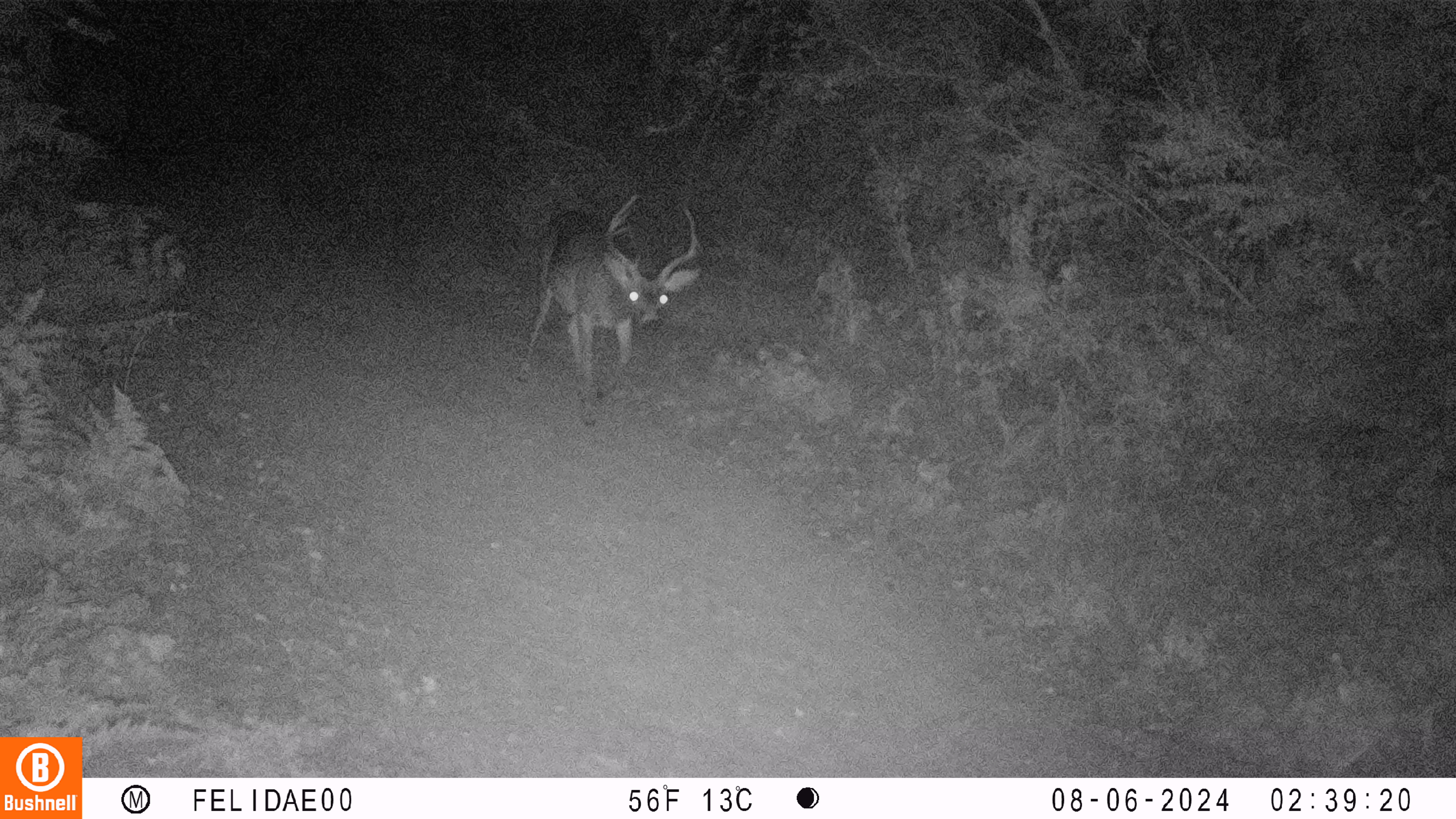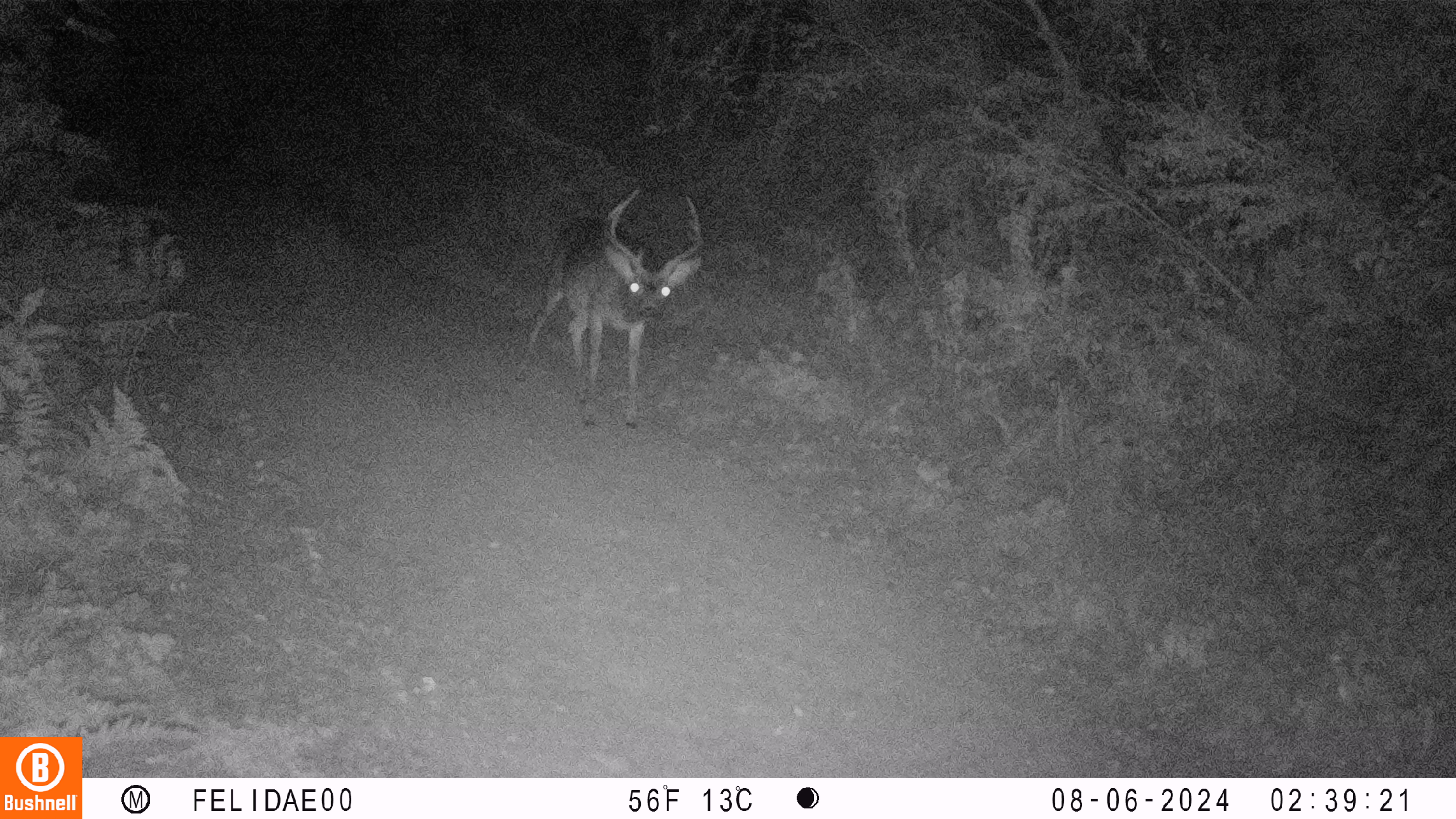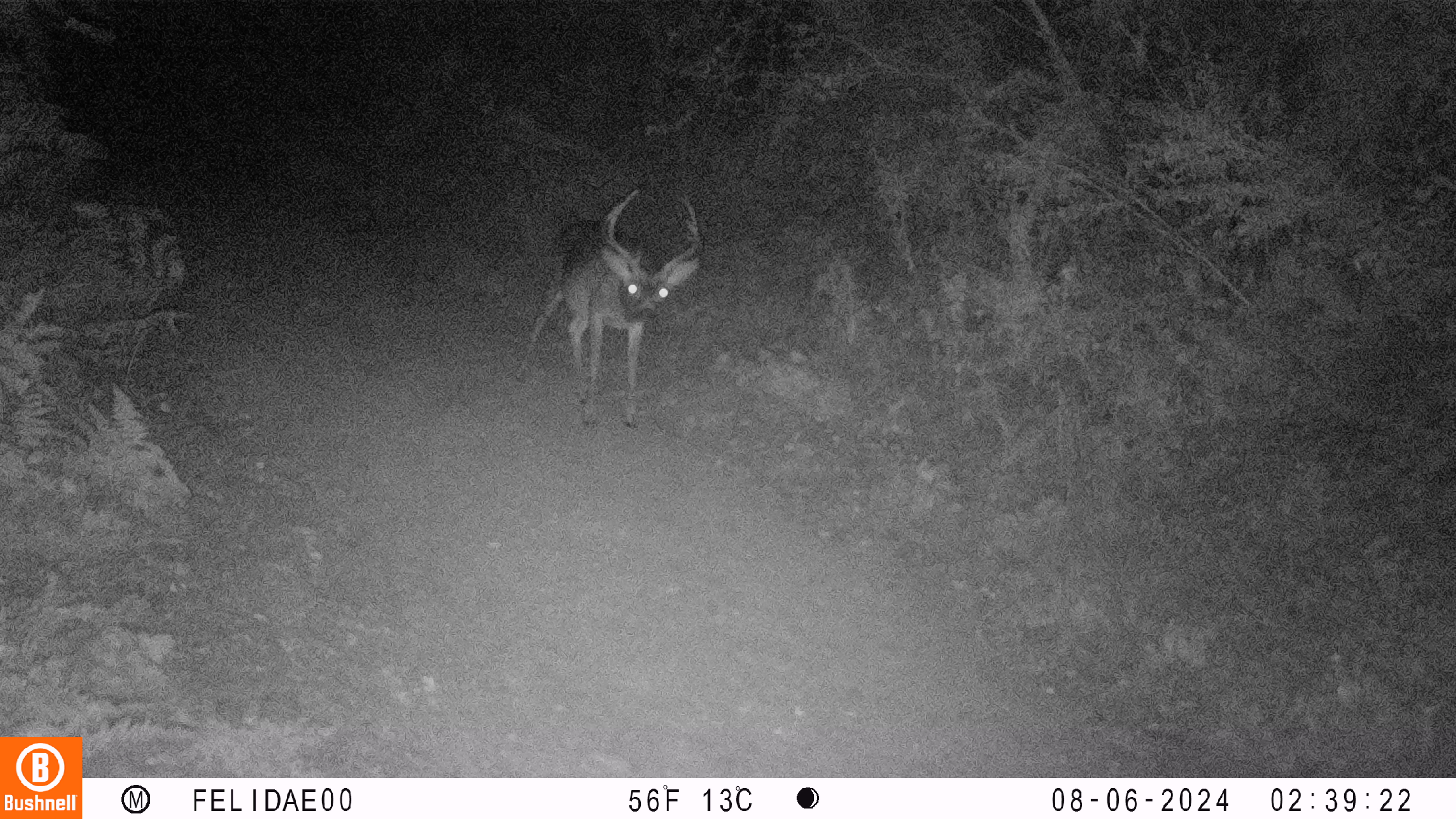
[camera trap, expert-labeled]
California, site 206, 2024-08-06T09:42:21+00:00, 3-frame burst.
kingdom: Animalia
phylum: Chordata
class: Mammalia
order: Artiodactyla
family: Cervidae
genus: Odocoileus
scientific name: Odocoileus hemionus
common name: mule deer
Mule deer (Odocoileus hemionus).